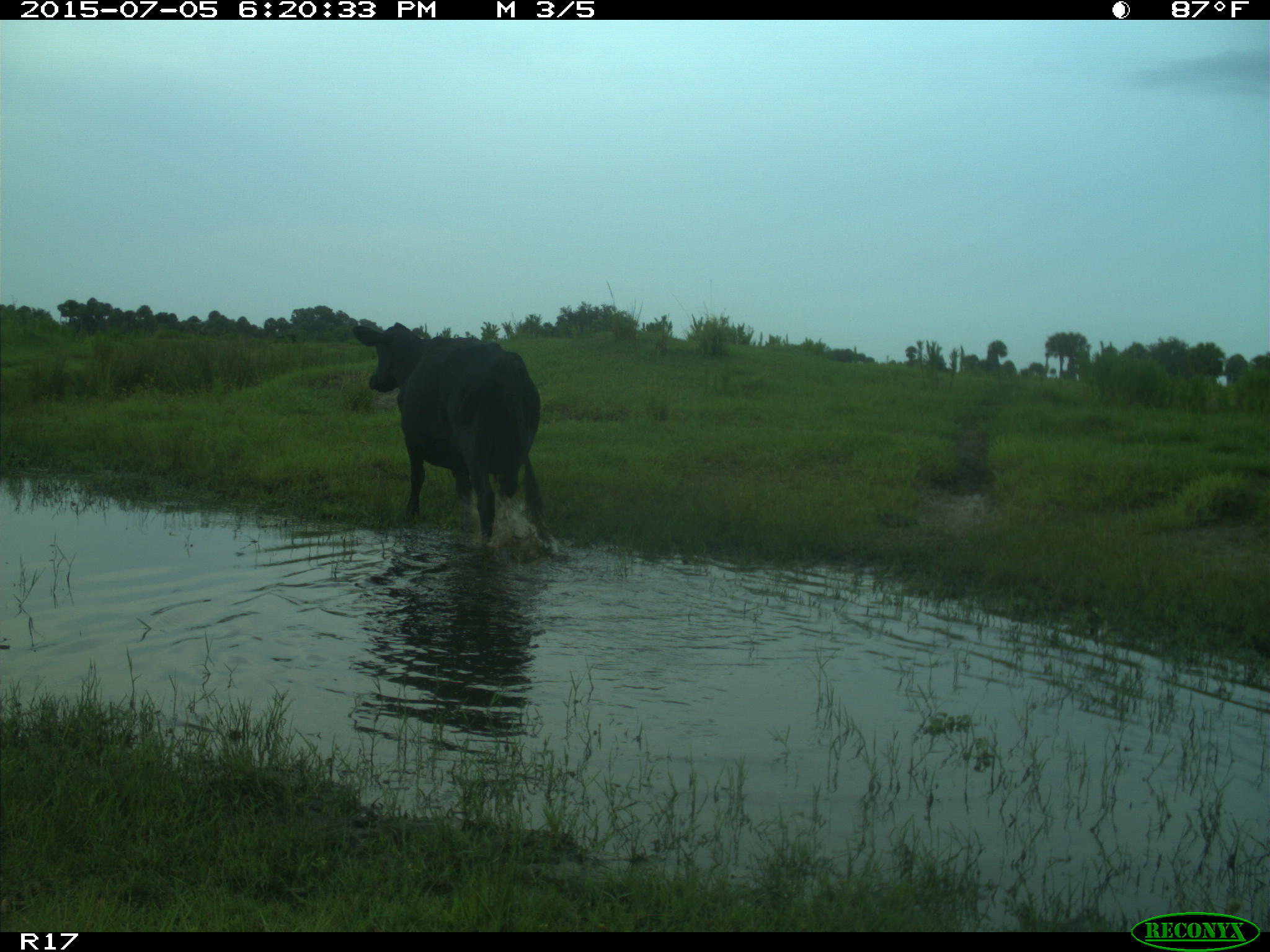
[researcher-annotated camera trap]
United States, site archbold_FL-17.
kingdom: Animalia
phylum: Chordata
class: Mammalia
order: Artiodactyla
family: Bovidae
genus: Bos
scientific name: Bos taurus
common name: domestic cow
Bos taurus (domestic cow).